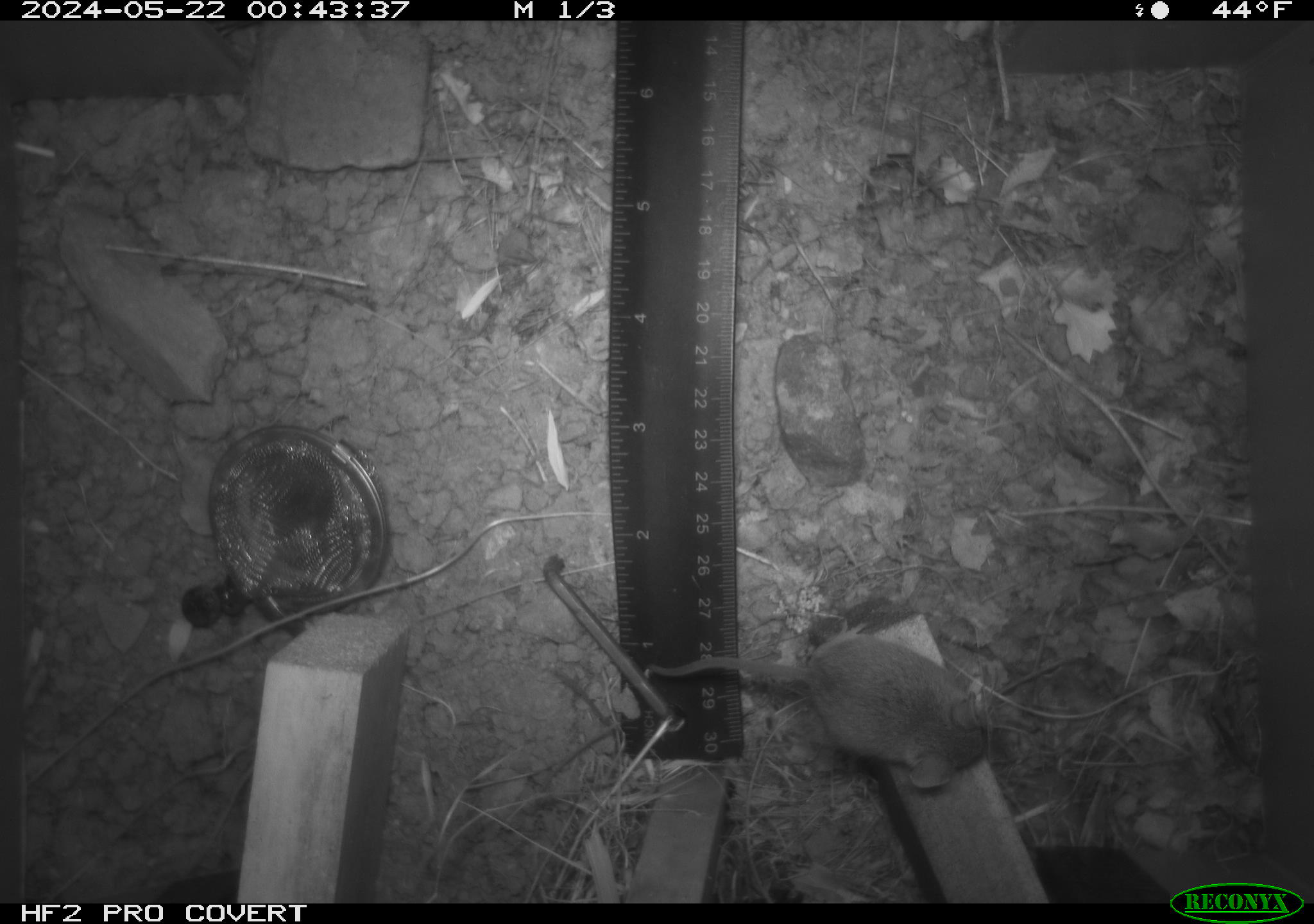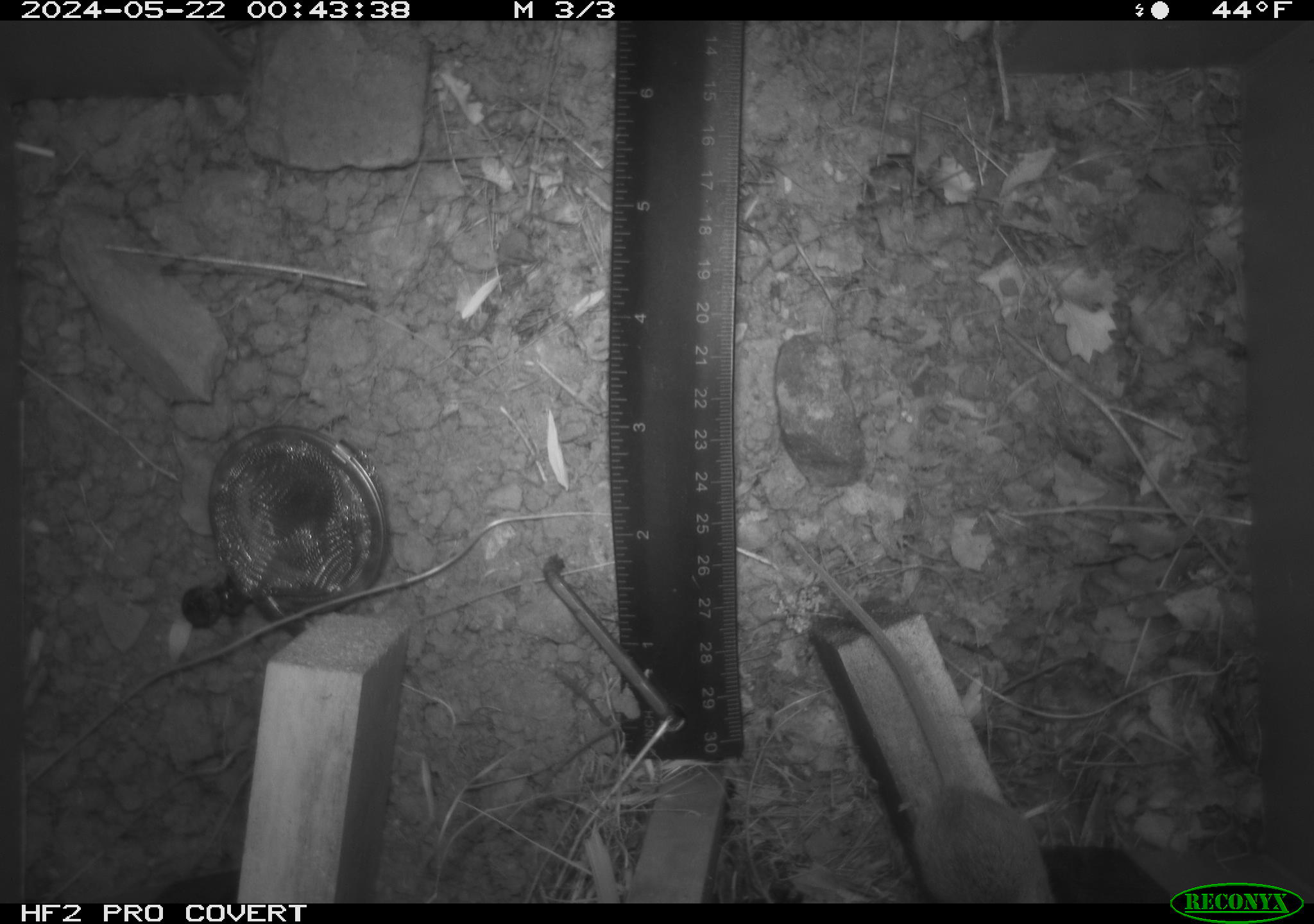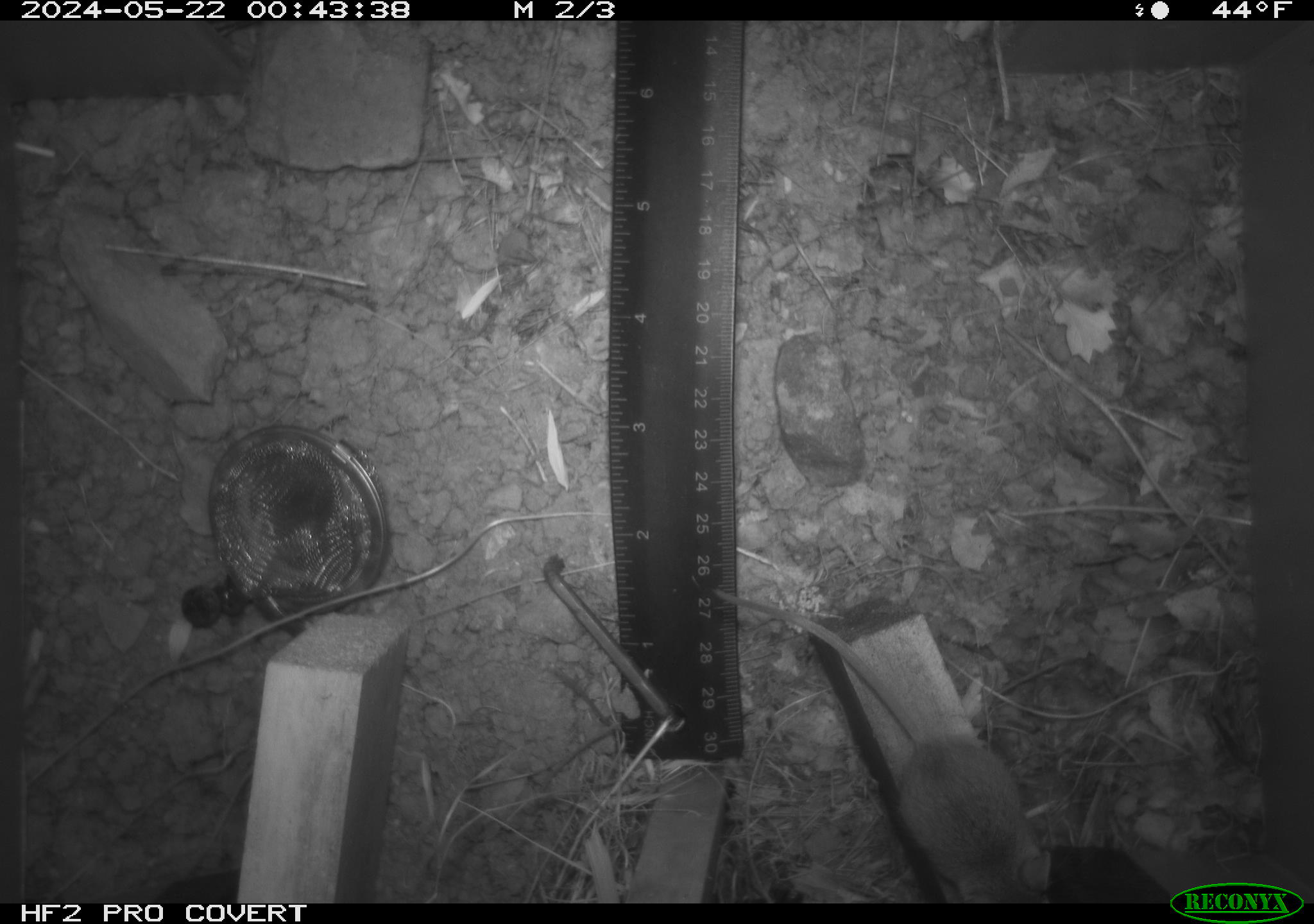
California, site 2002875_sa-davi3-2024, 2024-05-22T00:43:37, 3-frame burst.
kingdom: Animalia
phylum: Chordata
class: Mammalia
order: Rodentia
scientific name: Rodentia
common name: mouse species